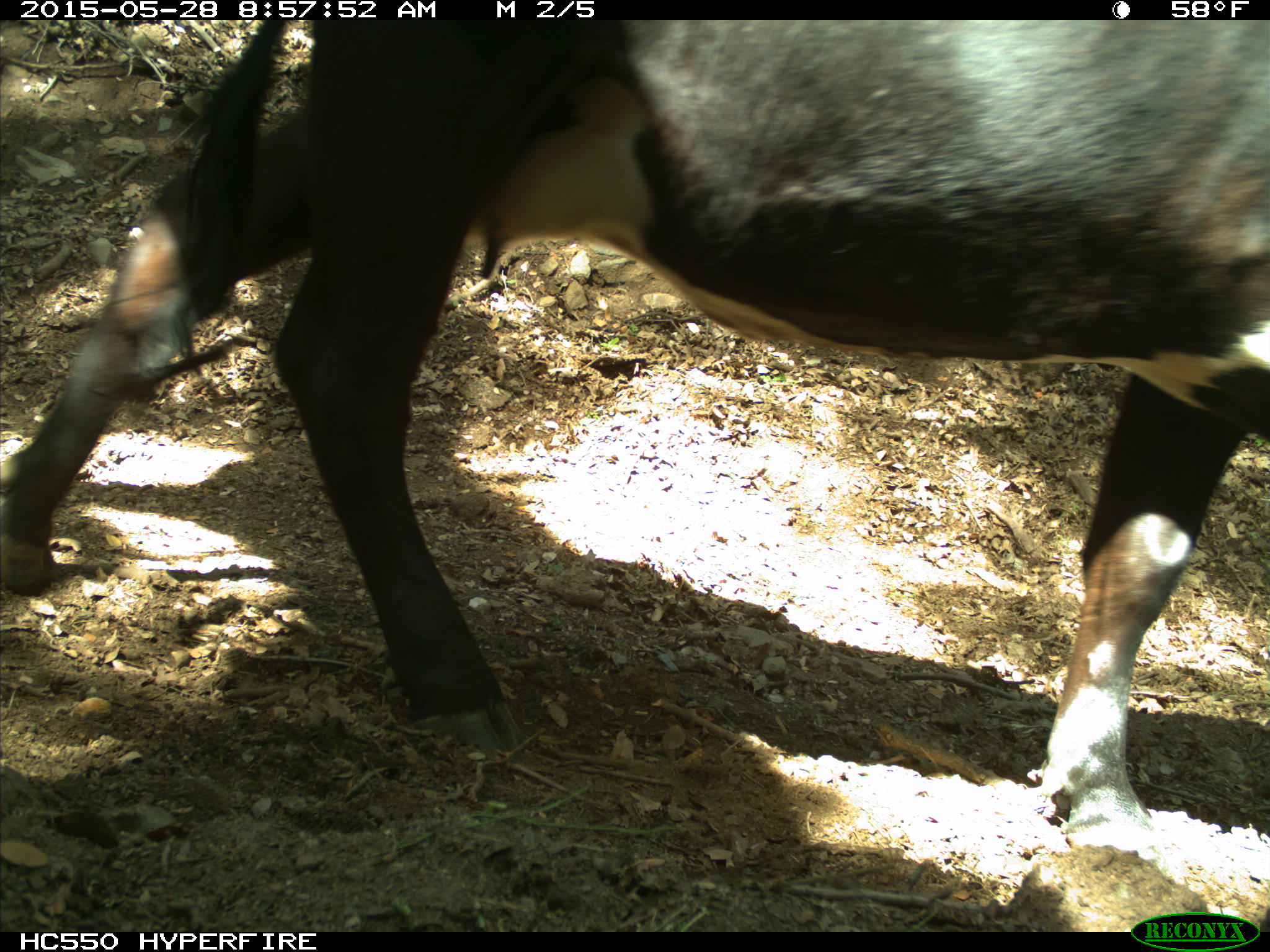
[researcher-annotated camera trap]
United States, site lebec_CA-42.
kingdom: Animalia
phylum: Chordata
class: Mammalia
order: Artiodactyla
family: Bovidae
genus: Bos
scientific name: Bos taurus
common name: domestic cow